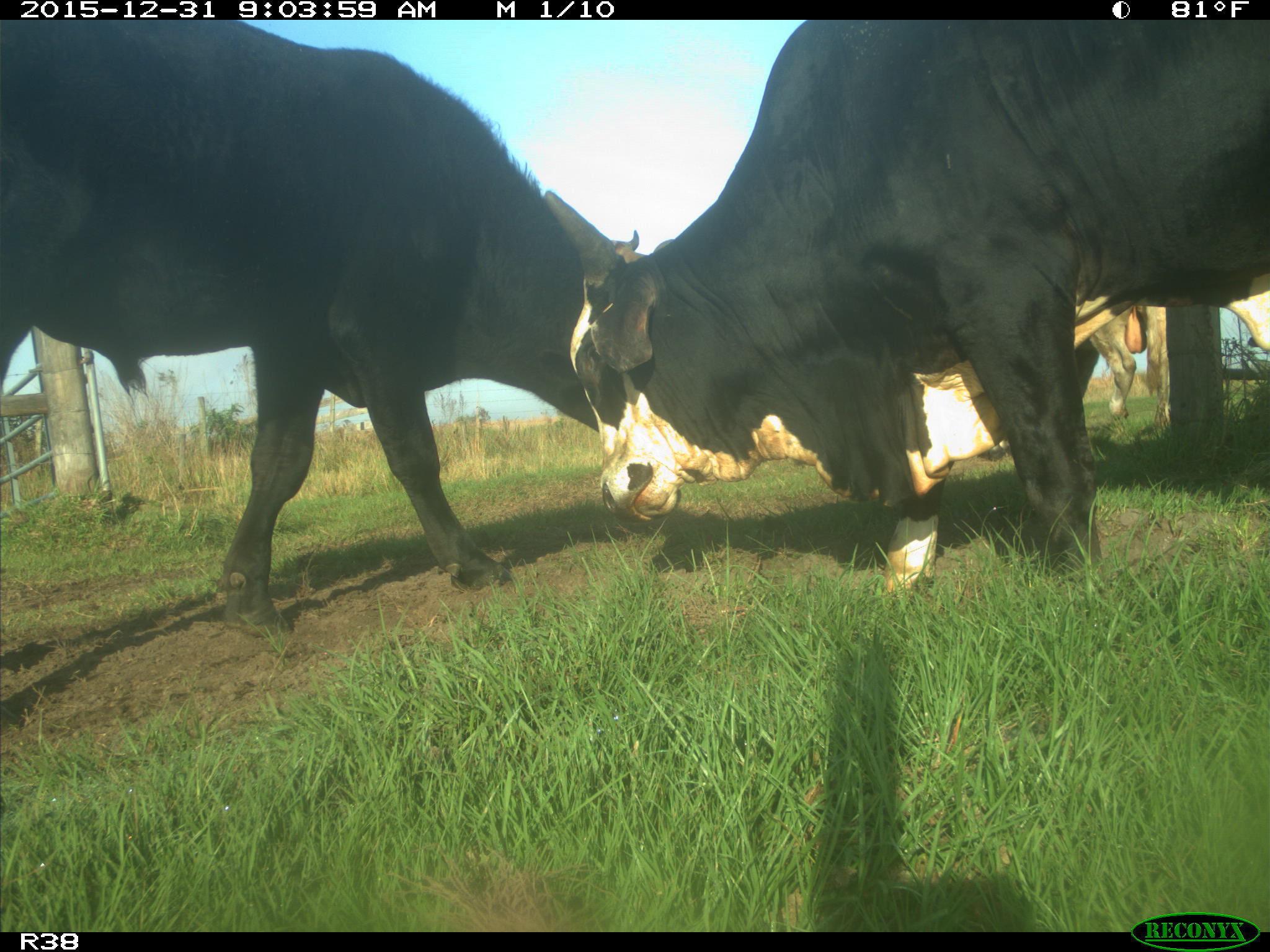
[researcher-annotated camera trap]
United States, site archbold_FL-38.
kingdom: Animalia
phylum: Chordata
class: Mammalia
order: Artiodactyla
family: Bovidae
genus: Bos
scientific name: Bos taurus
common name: domestic cow